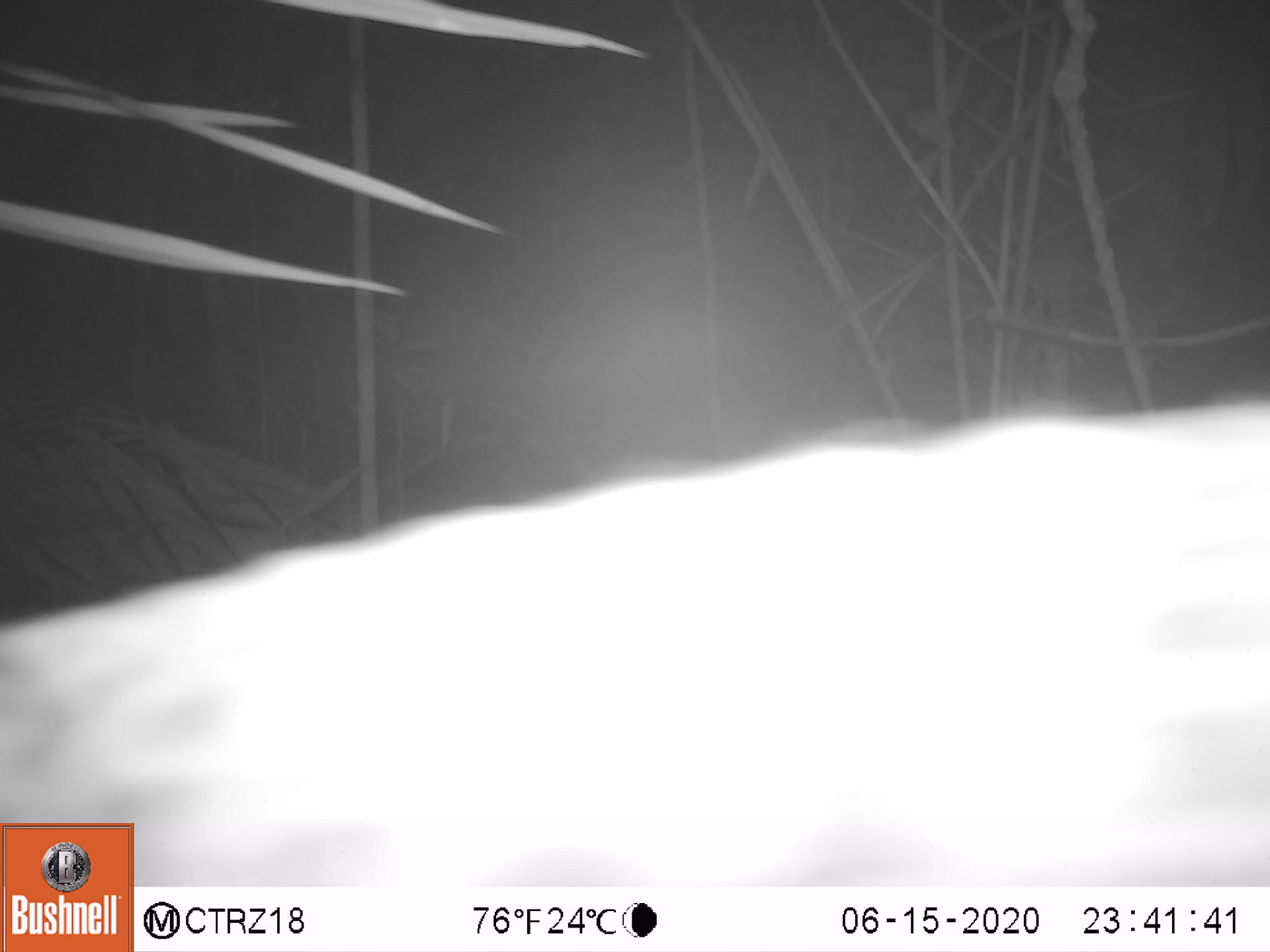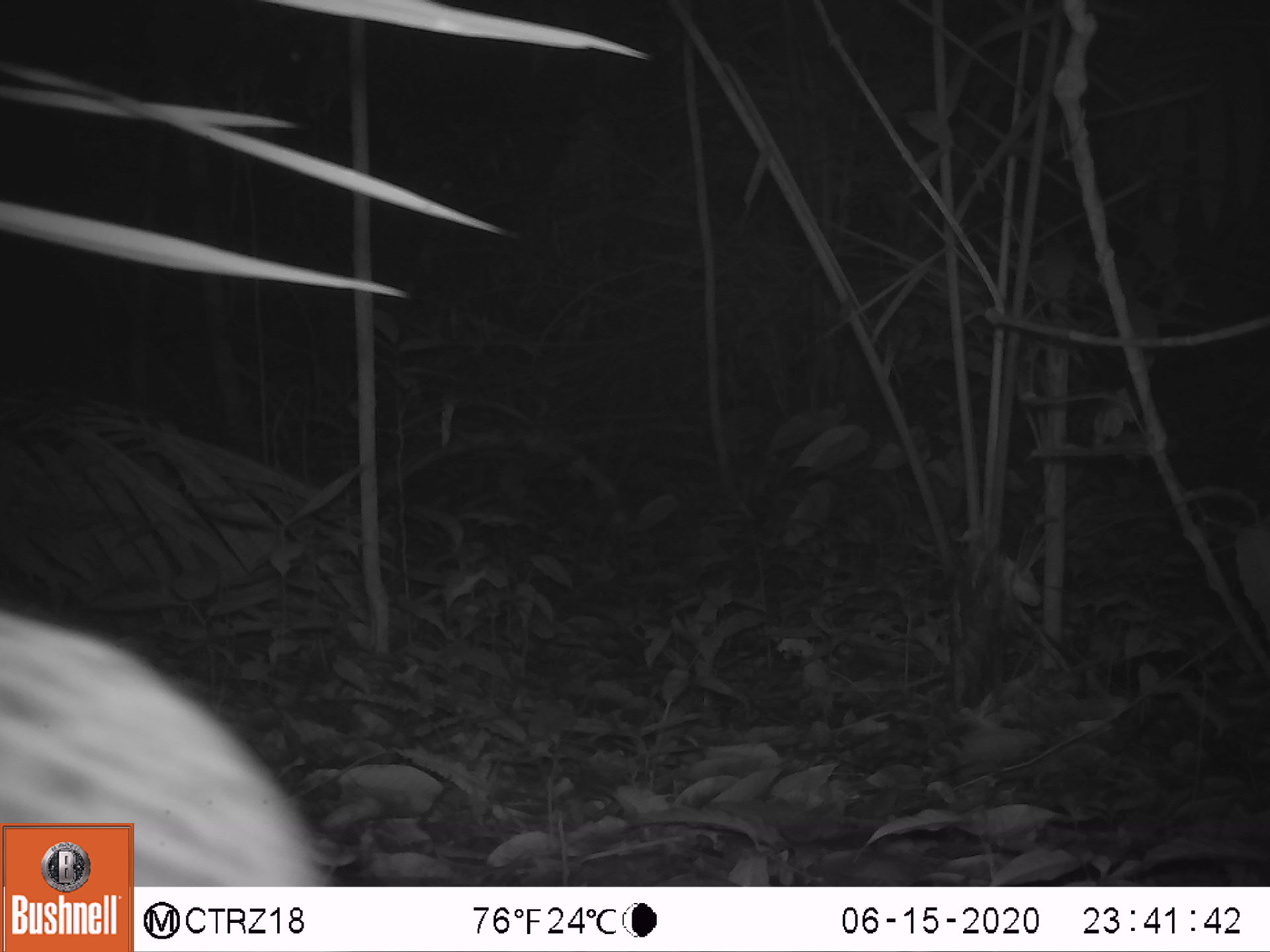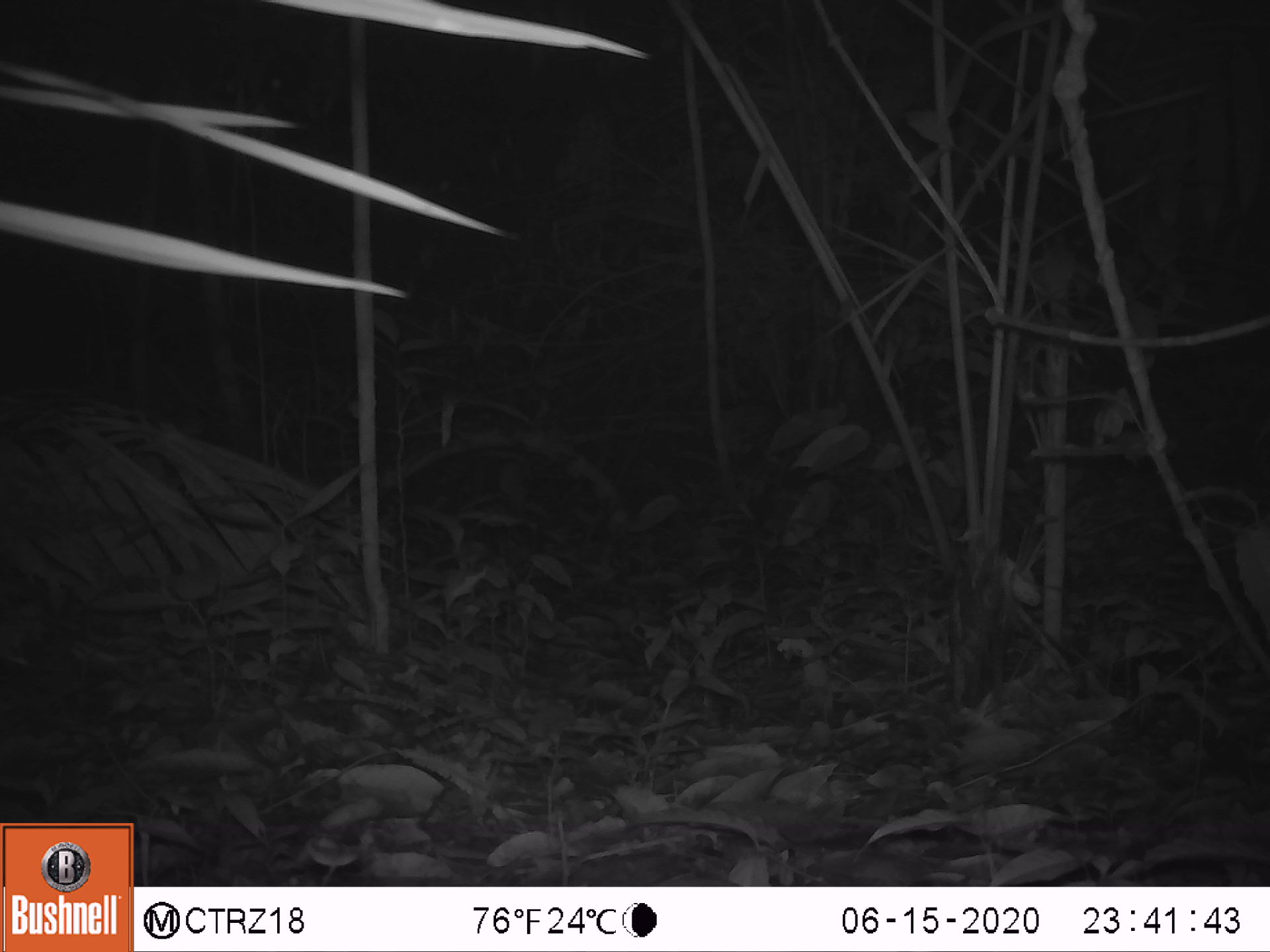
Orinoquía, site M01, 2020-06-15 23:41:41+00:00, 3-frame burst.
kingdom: Animalia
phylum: Chordata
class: Mammalia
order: Cingulata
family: Chlamyphoridae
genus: Priodontes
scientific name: Priodontes maximus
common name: giant armadillo